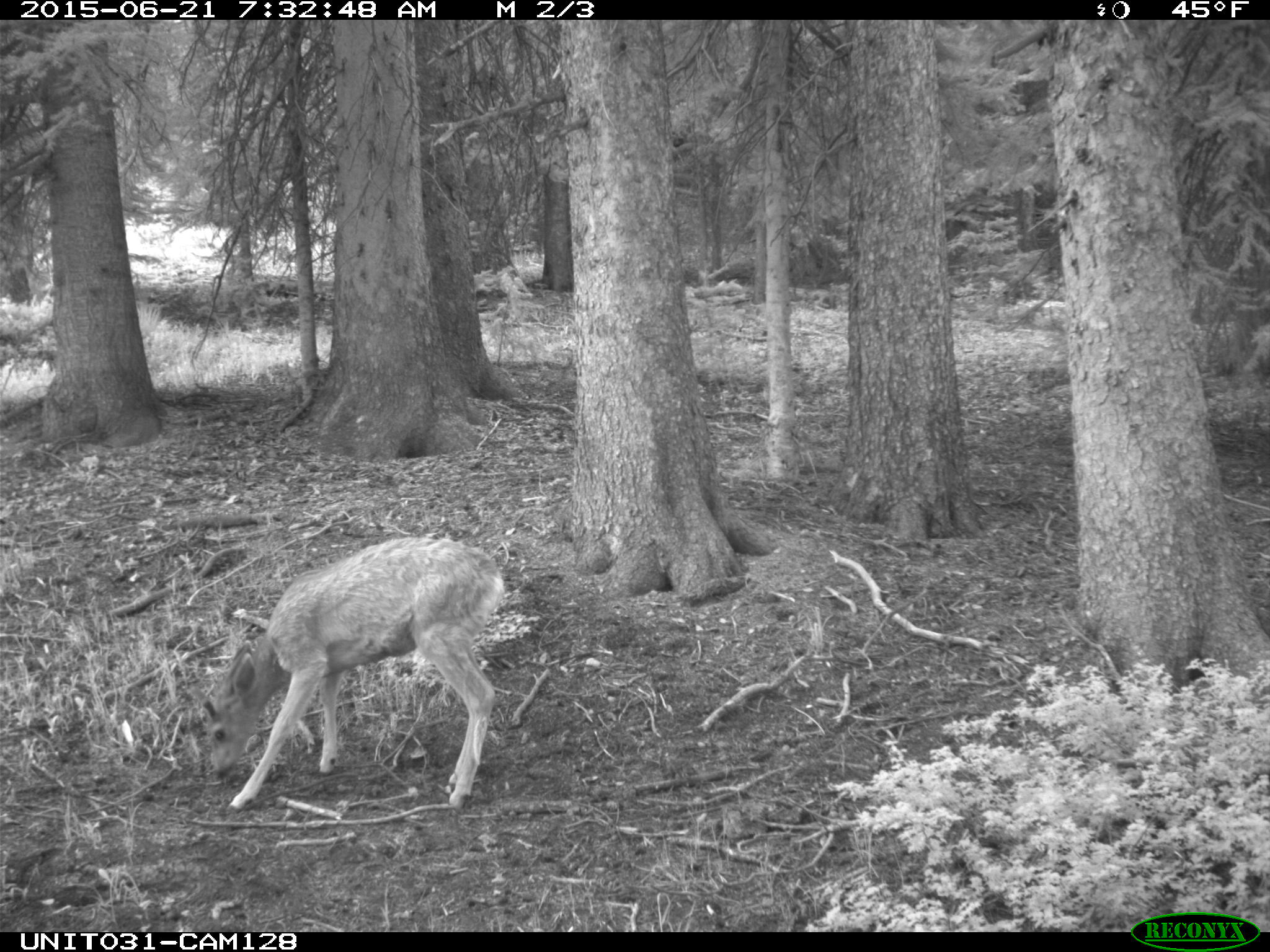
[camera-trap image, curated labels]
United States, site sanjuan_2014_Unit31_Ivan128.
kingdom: Animalia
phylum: Chordata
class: Mammalia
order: Artiodactyla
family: Cervidae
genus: Odocoileus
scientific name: Odocoileus hemionus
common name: mule deer